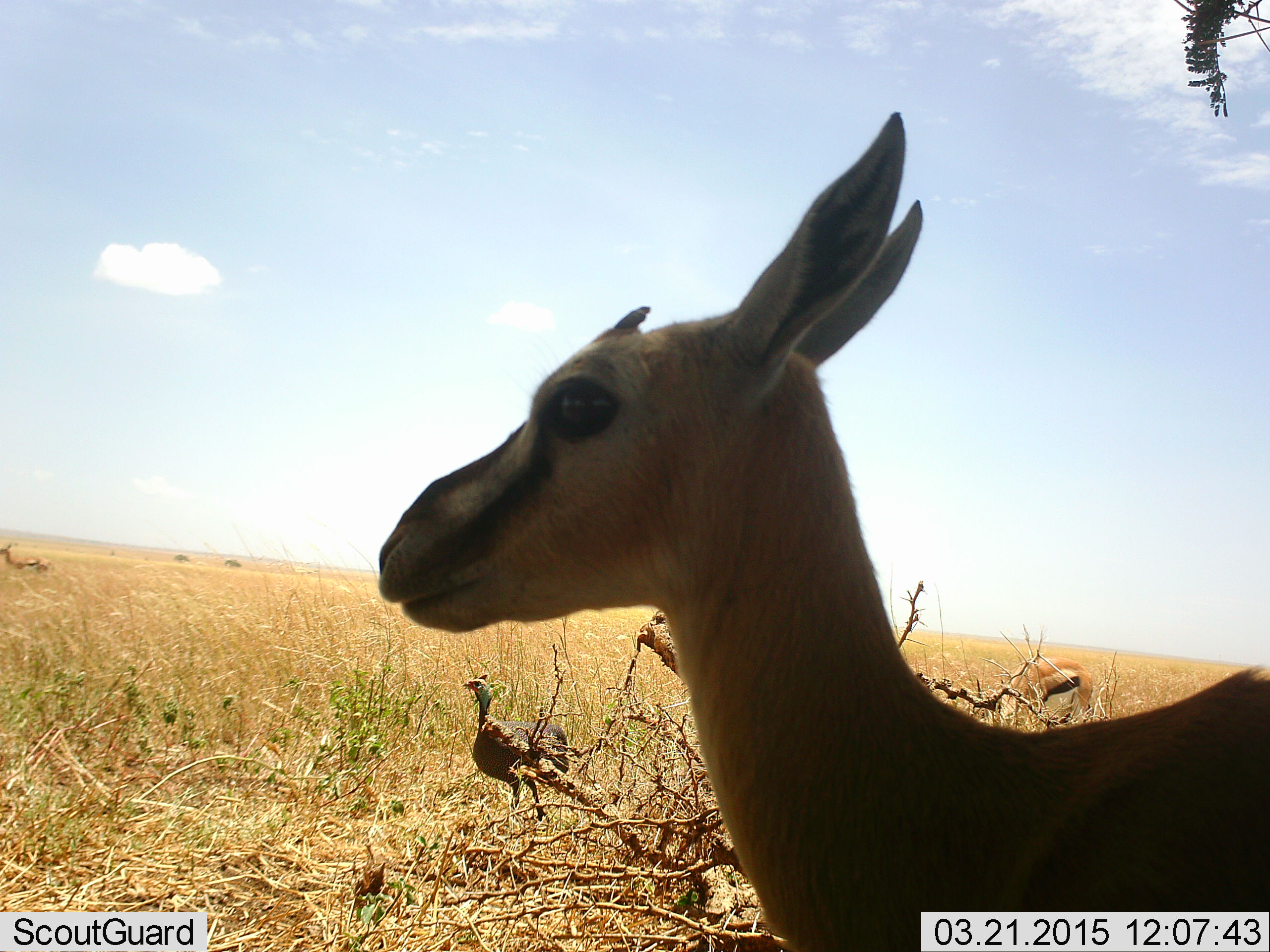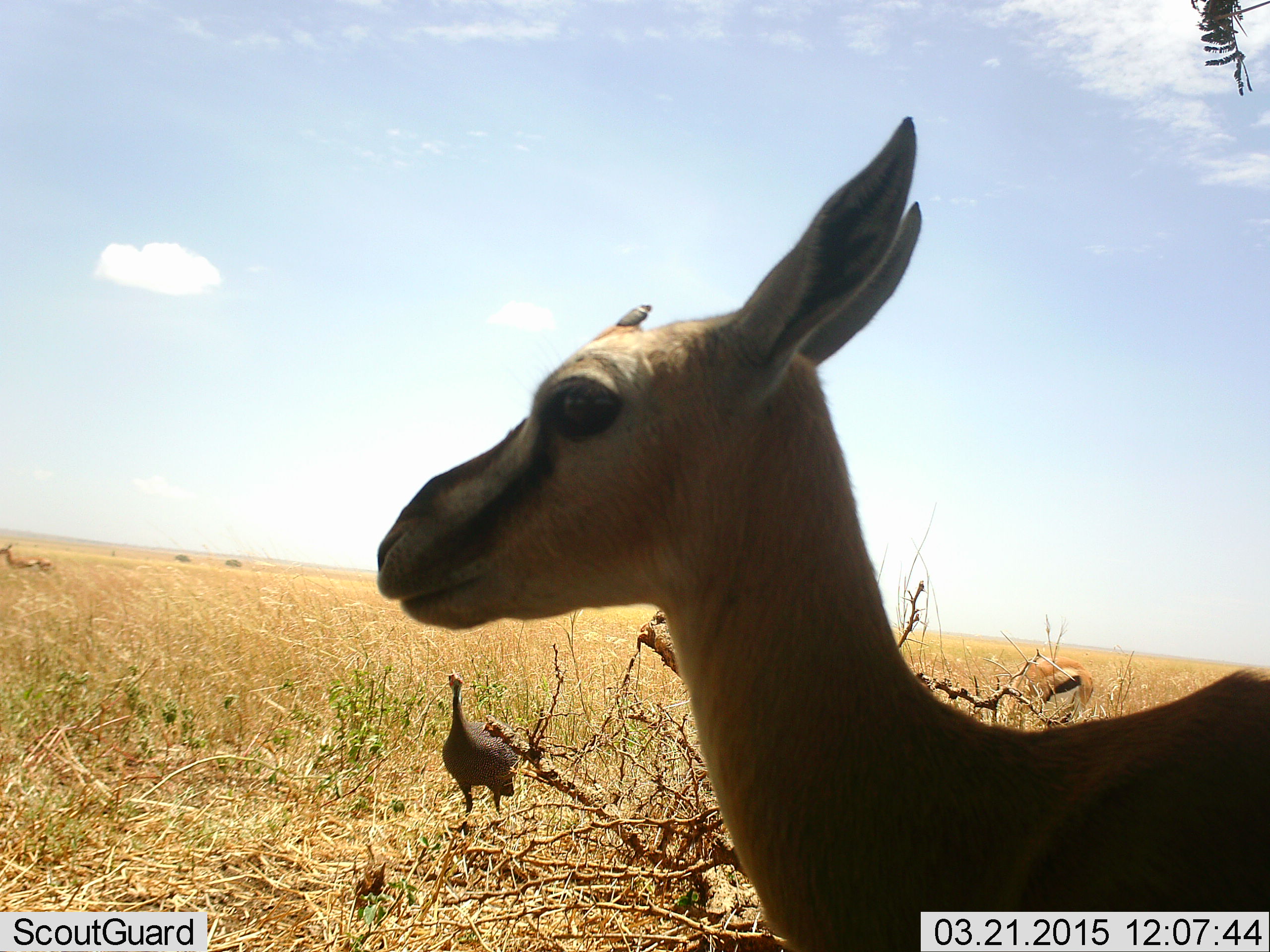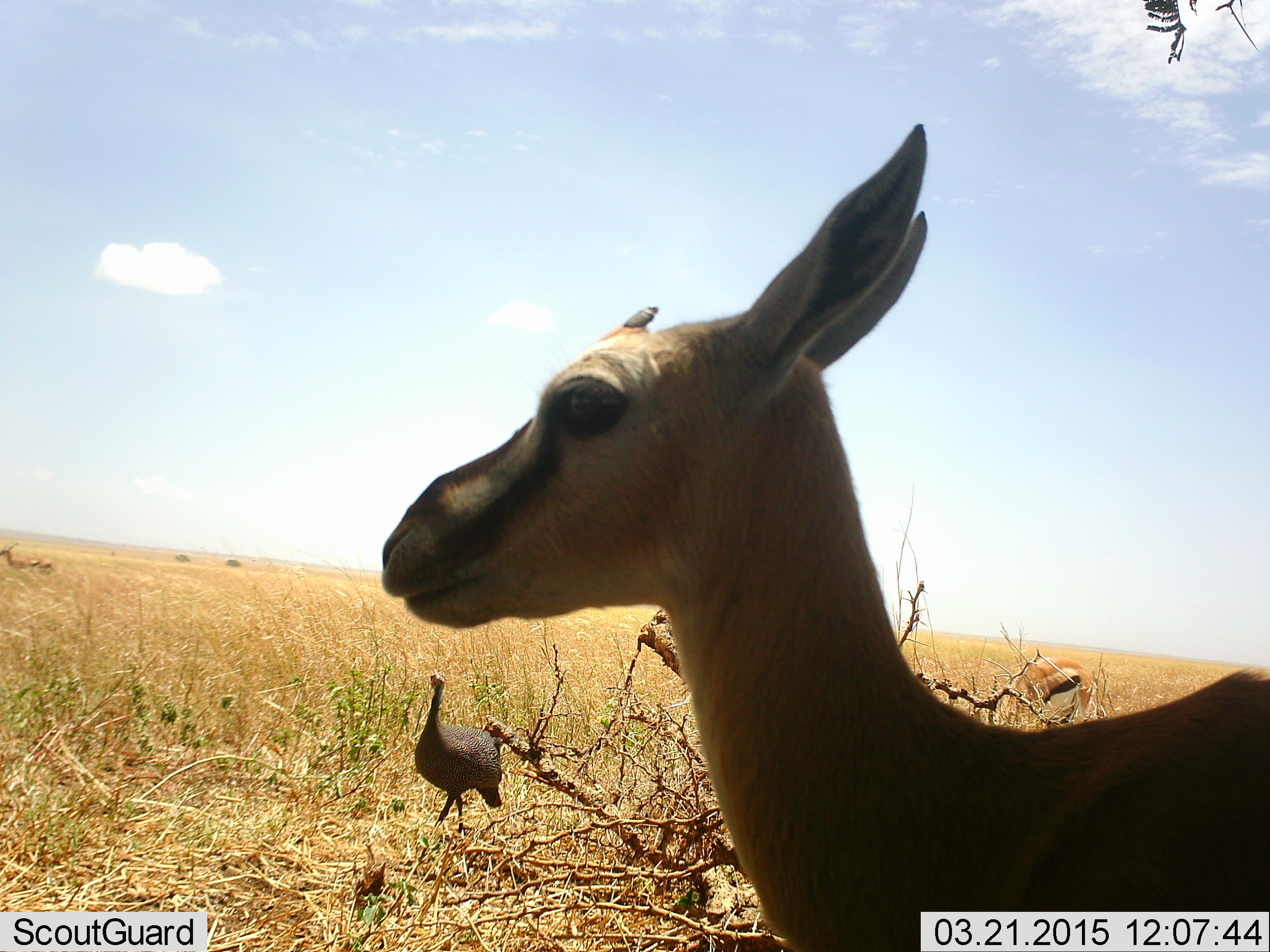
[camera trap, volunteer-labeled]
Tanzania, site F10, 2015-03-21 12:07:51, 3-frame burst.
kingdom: Animalia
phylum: Chordata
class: Mammalia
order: Artiodactyla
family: Bovidae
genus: Eudorcas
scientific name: Eudorcas thomsonii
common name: thomson's gazelle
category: gazellethomsons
Gazellethomsons (thomson's gazelle) (Eudorcas thomsonii), count 2. Behavior (volunteer vote fractions): standing 100%, resting 0%, moving 8%, interacting 0%. Young present (vote fraction): 8%. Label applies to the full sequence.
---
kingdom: Animalia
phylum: Chordata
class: Aves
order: Galliformes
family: Numididae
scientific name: Numididae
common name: guinea fowl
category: guineafowl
Guineafowl (guinea fowl) (Numididae), count 1. Behavior (volunteer vote fractions): standing 36%, resting 0%, moving 64%, interacting 0%. Young present (vote fraction): 0%. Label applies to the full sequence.